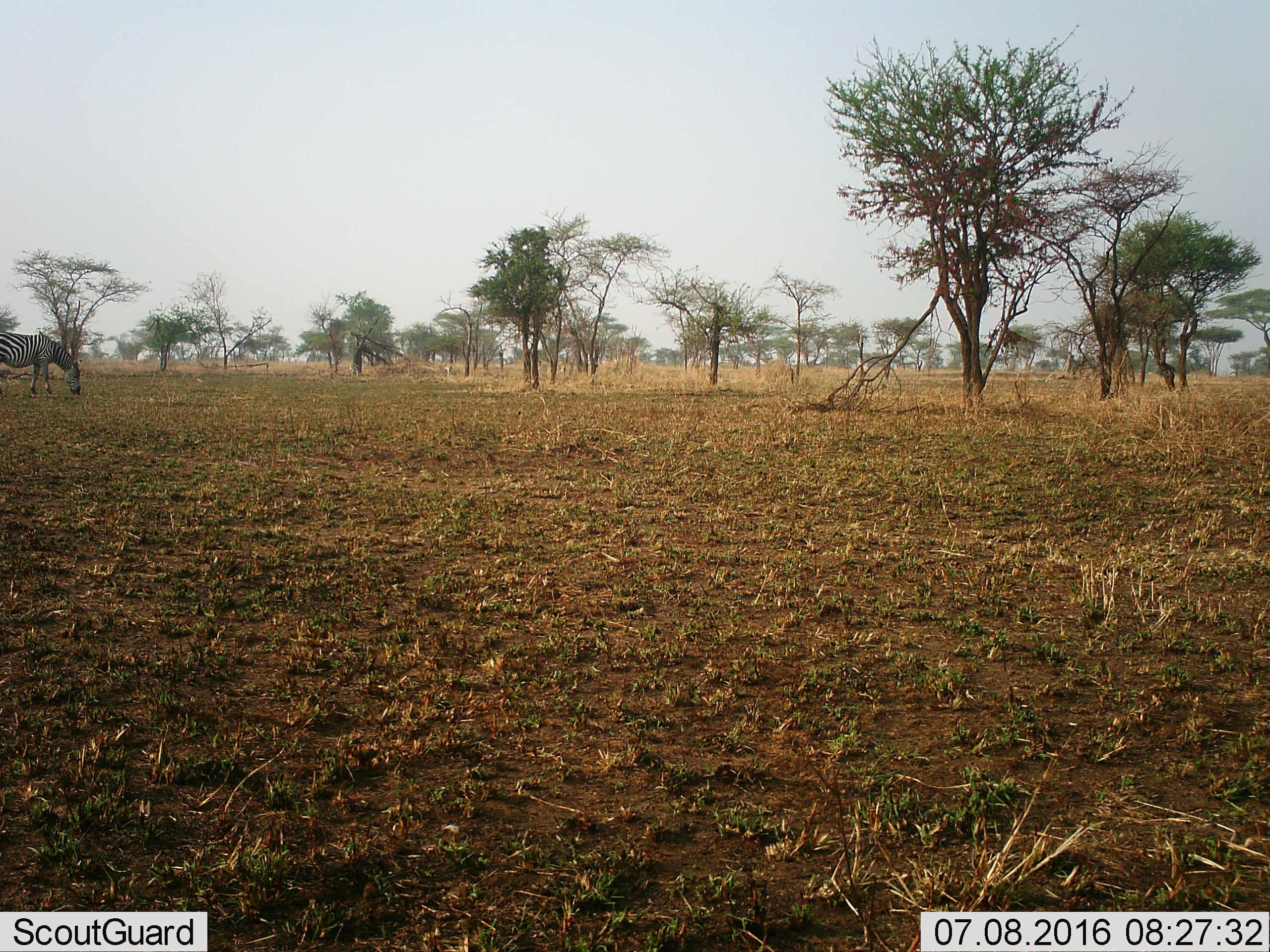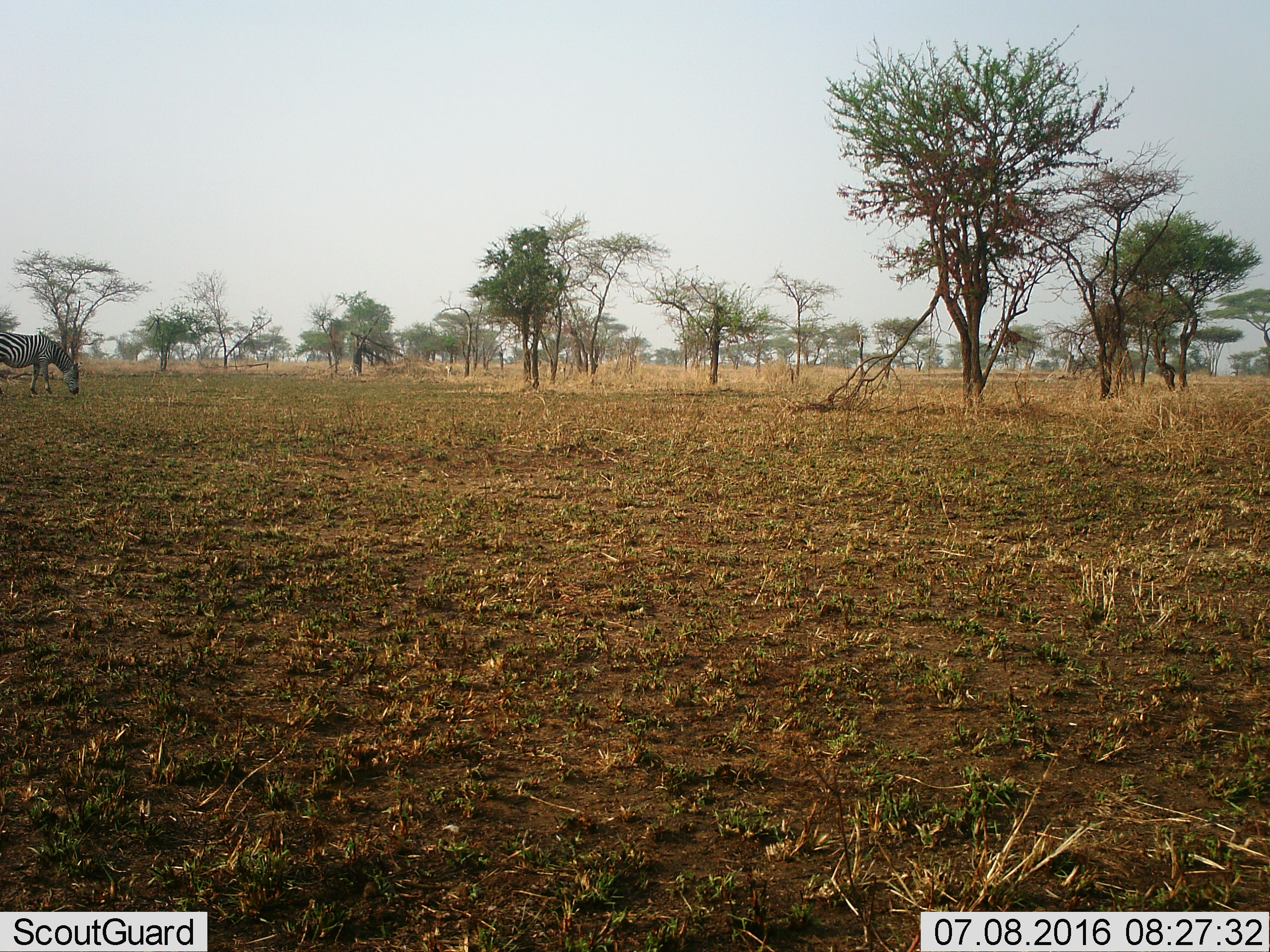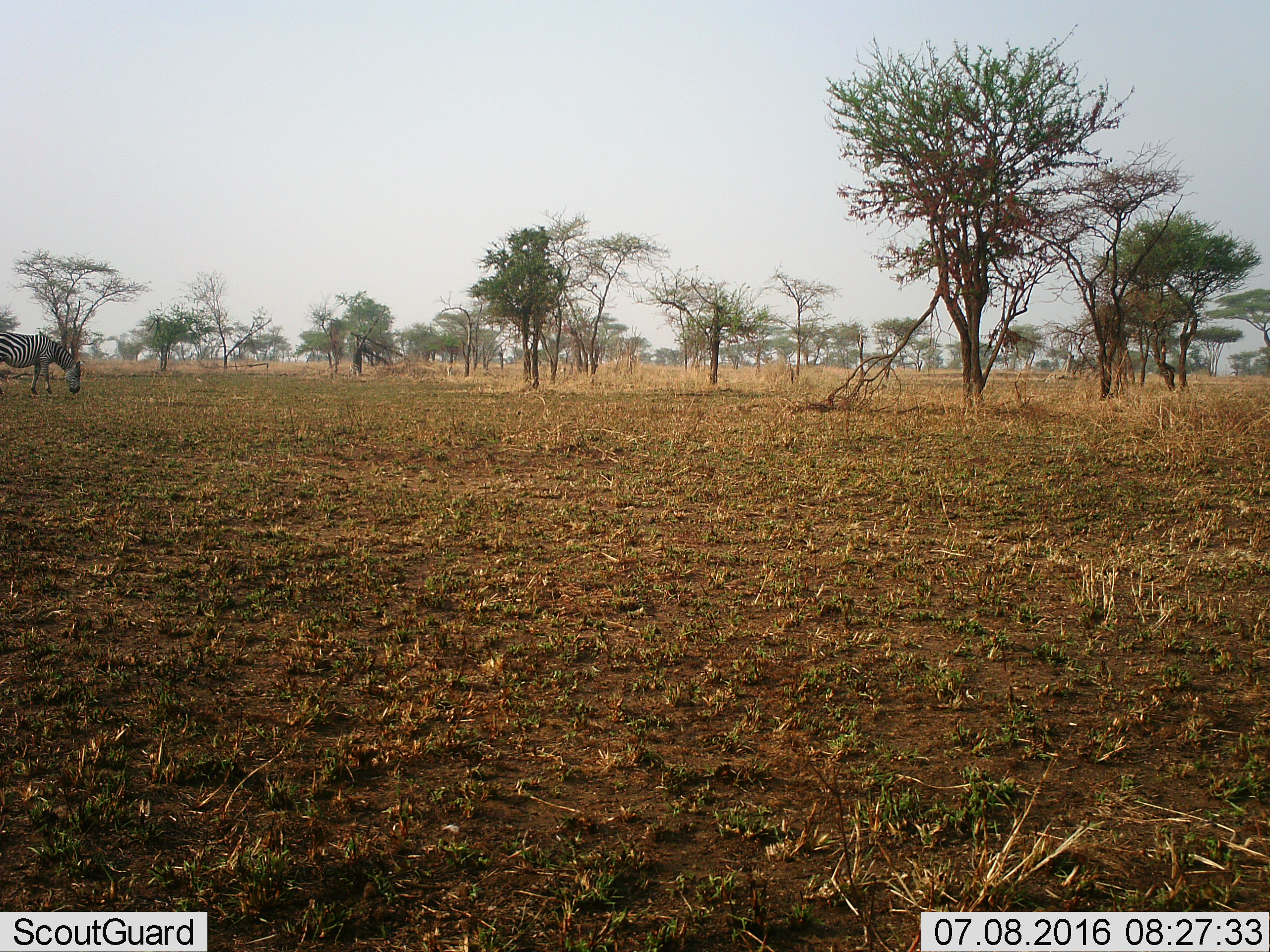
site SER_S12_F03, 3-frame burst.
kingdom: Animalia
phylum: Chordata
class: Mammalia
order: Perissodactyla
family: Equidae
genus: Equus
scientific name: Equus quagga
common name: plains zebra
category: zebraplains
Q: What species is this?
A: Zebraplains (plains zebra) (Equus quagga).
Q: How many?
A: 1.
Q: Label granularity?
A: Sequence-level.